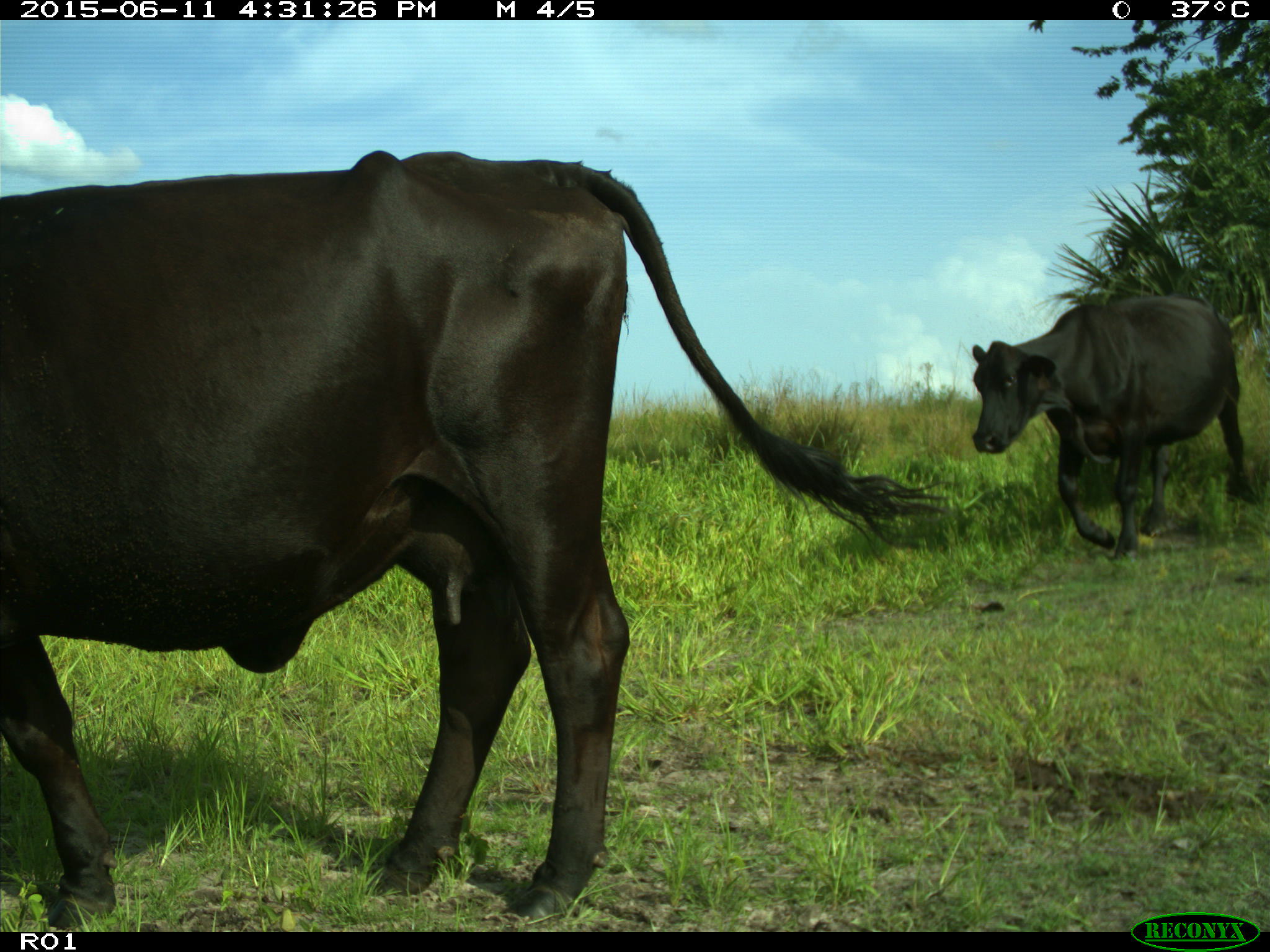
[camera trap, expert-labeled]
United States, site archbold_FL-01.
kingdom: Animalia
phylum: Chordata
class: Mammalia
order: Artiodactyla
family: Bovidae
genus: Bos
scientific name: Bos taurus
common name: domestic cow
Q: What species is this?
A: Bos taurus (domestic cow).